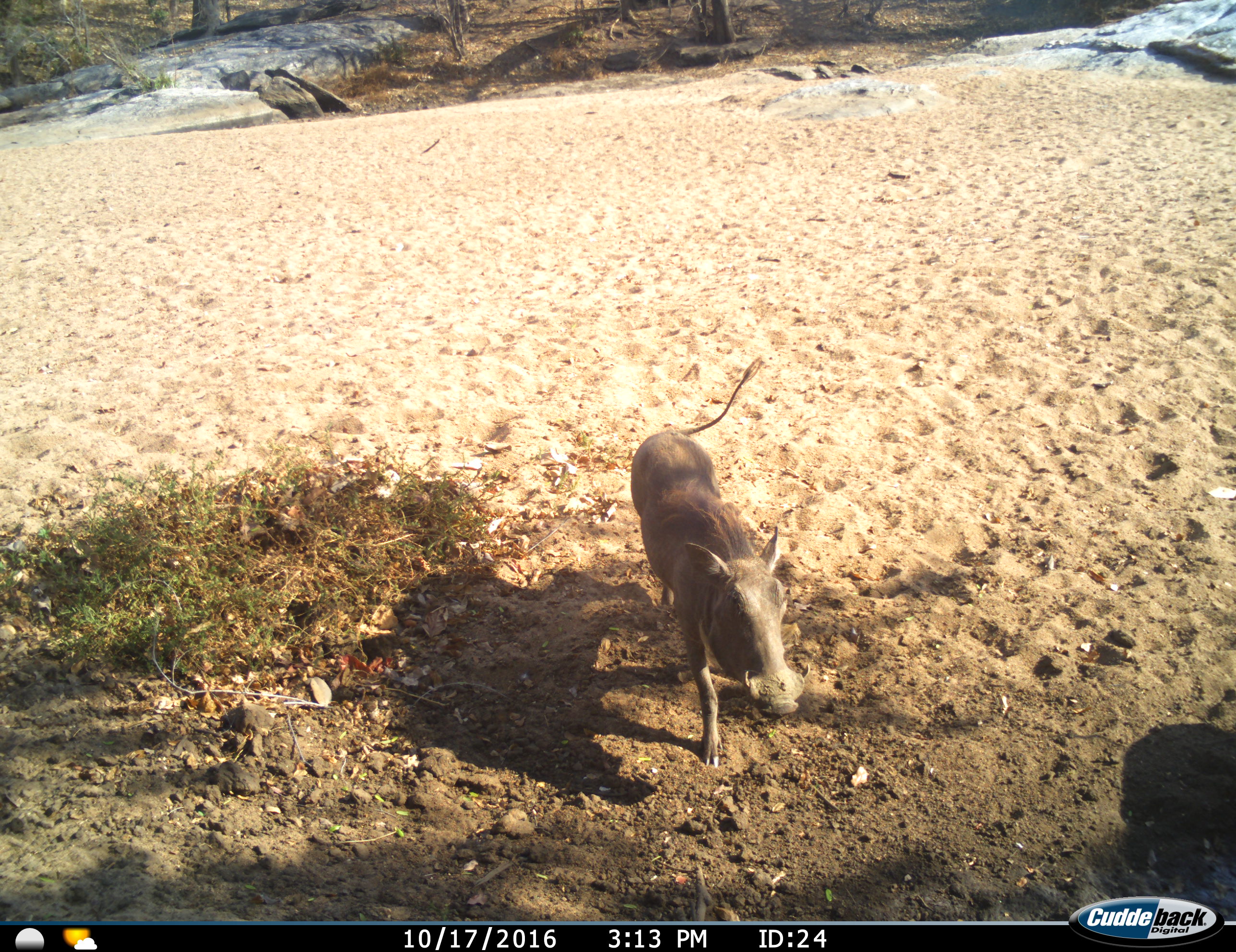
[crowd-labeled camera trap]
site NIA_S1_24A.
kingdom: Animalia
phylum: Chordata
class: Mammalia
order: Artiodactyla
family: Suidae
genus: Phacochoerus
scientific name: Phacochoerus africanus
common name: warthog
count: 1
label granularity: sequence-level